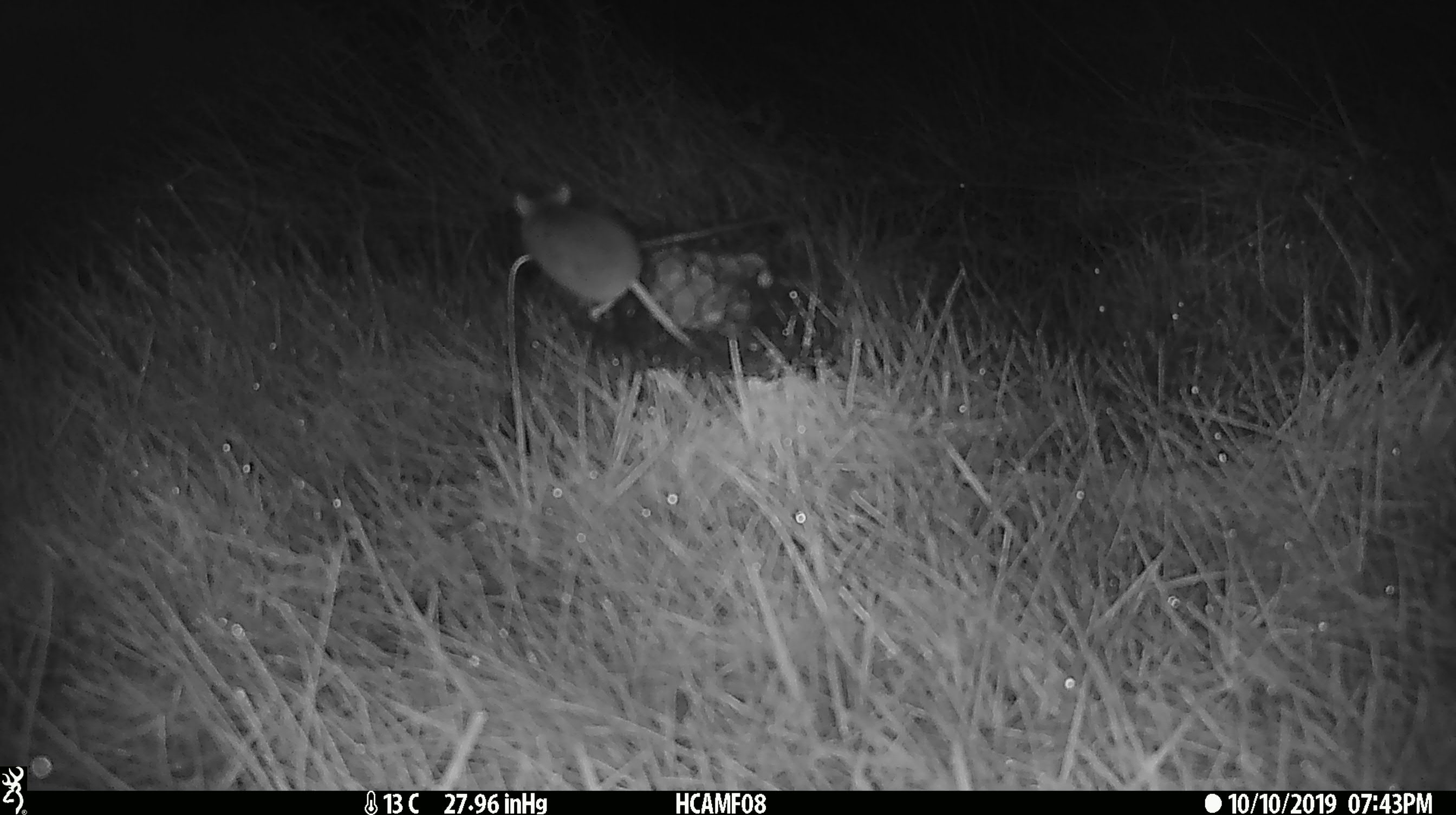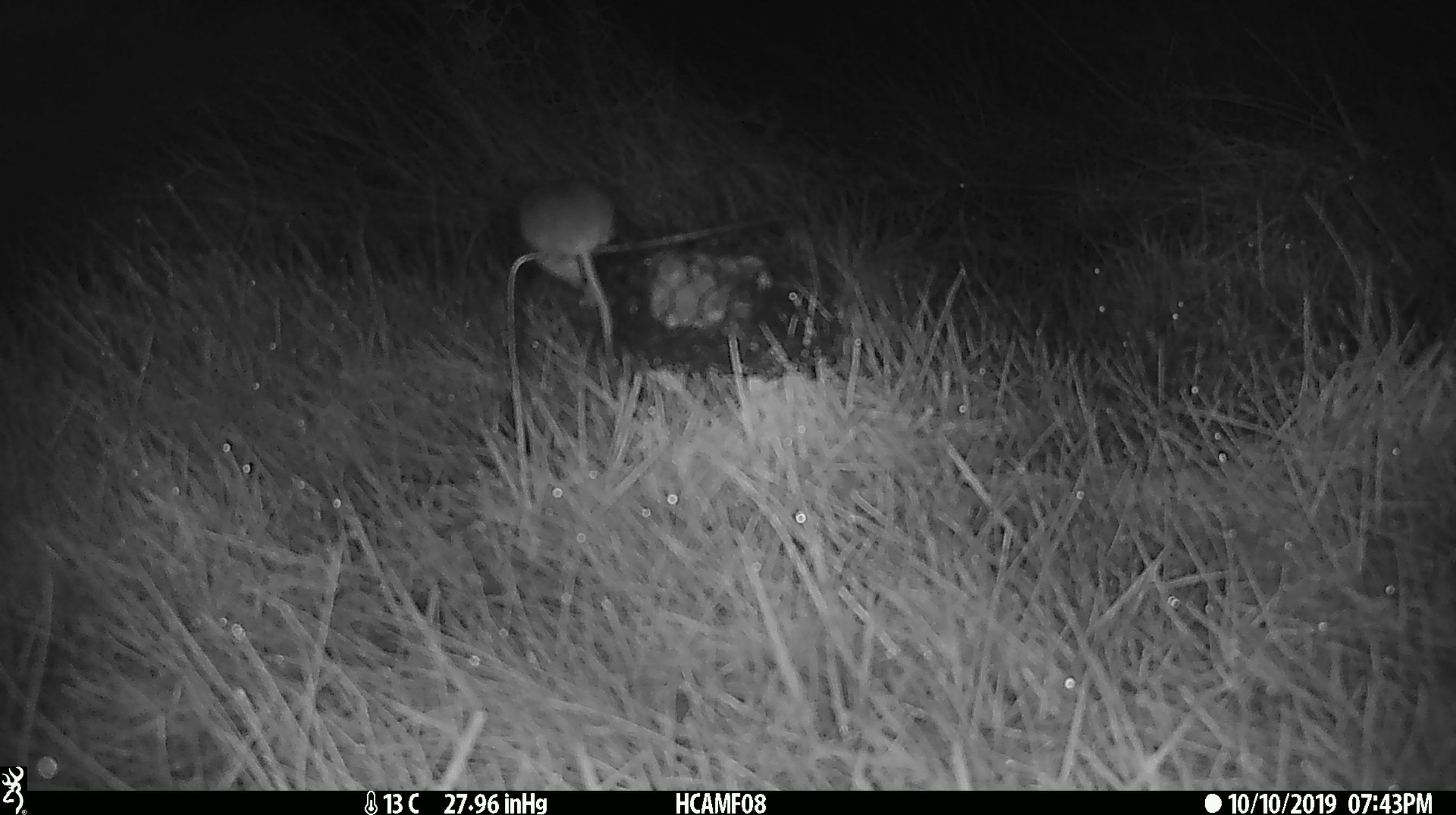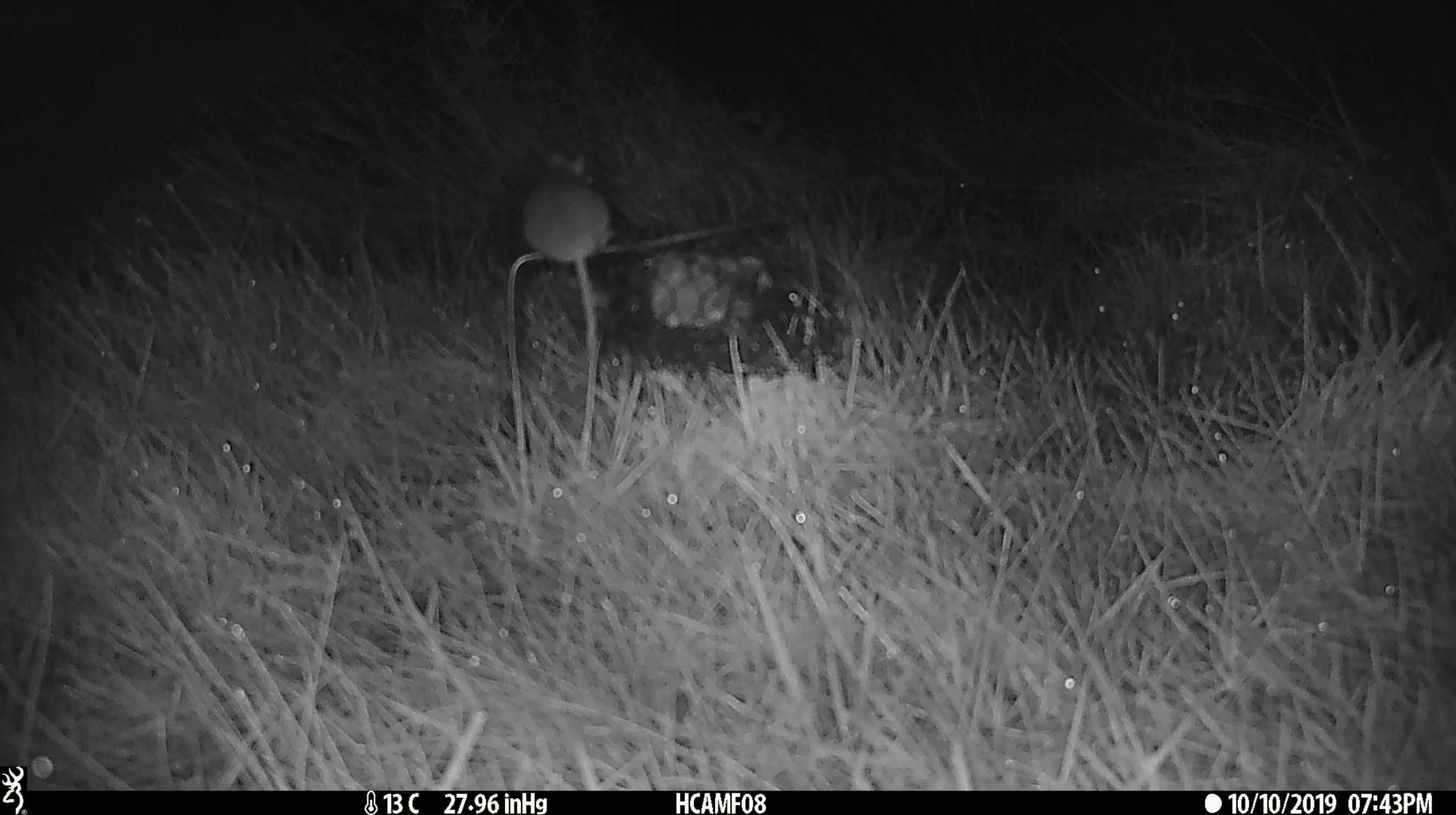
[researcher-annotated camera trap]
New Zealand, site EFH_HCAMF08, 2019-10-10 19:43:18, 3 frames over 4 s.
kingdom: Animalia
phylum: Chordata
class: Mammalia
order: Rodentia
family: Muridae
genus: Mus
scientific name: Mus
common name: mouse